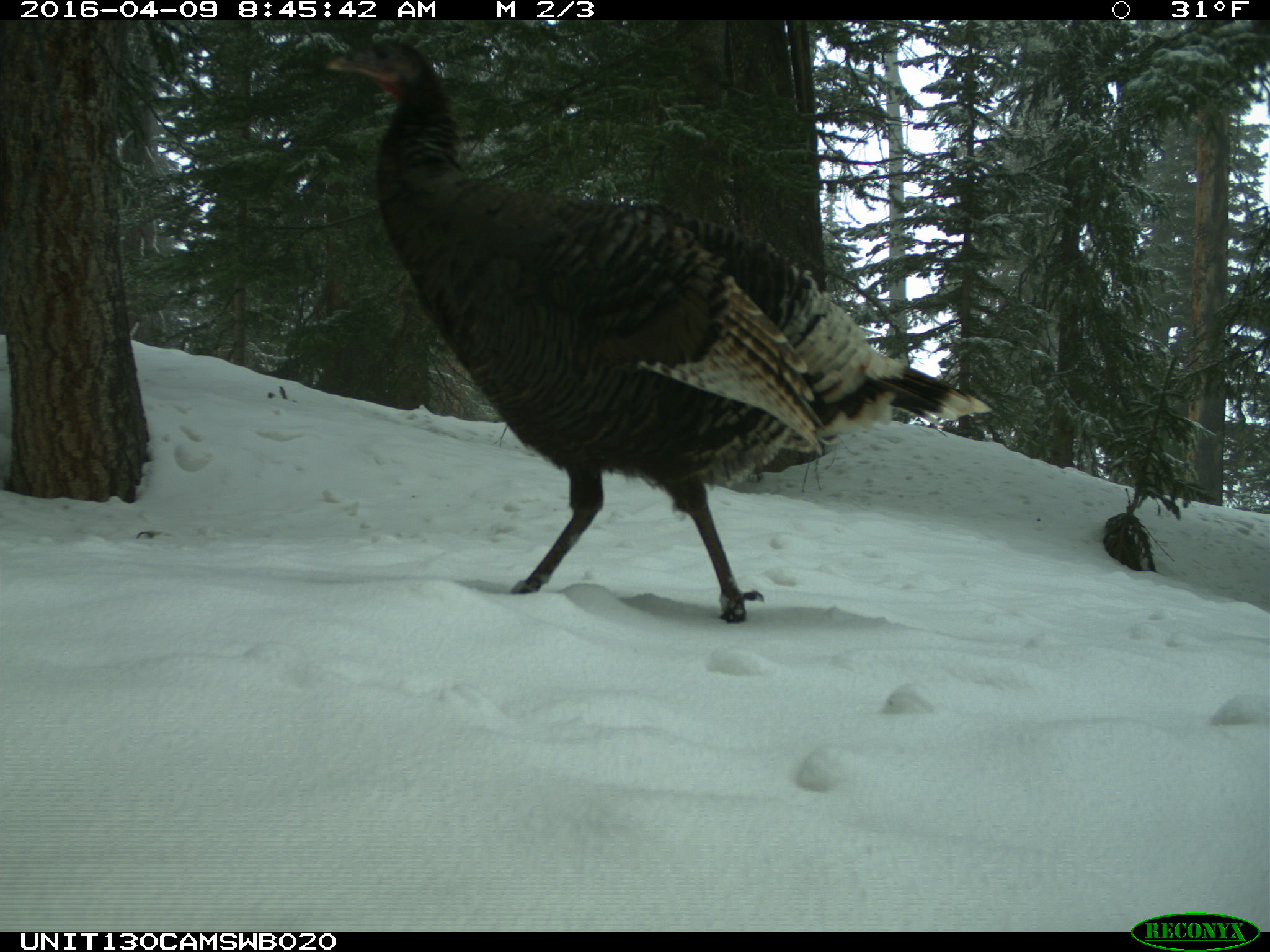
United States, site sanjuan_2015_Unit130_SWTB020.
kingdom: Animalia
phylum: Chordata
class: Aves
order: Galliformes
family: Phasianidae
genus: Meleagris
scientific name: Meleagris gallopavo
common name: wild turkey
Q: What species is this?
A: Meleagris gallopavo (wild turkey).